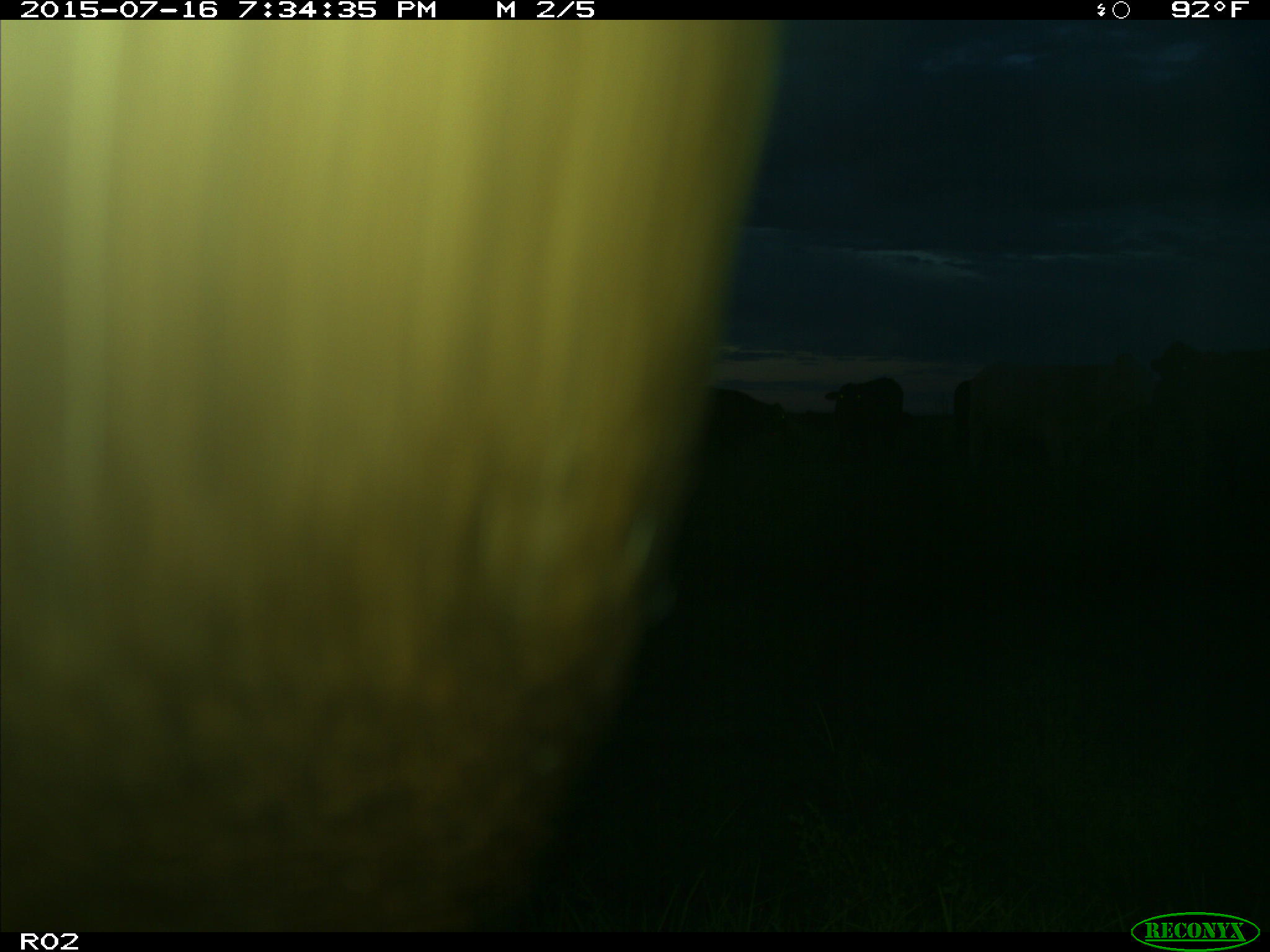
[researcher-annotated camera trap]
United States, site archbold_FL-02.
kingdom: Animalia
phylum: Chordata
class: Mammalia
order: Artiodactyla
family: Bovidae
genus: Bos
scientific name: Bos taurus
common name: domestic cow